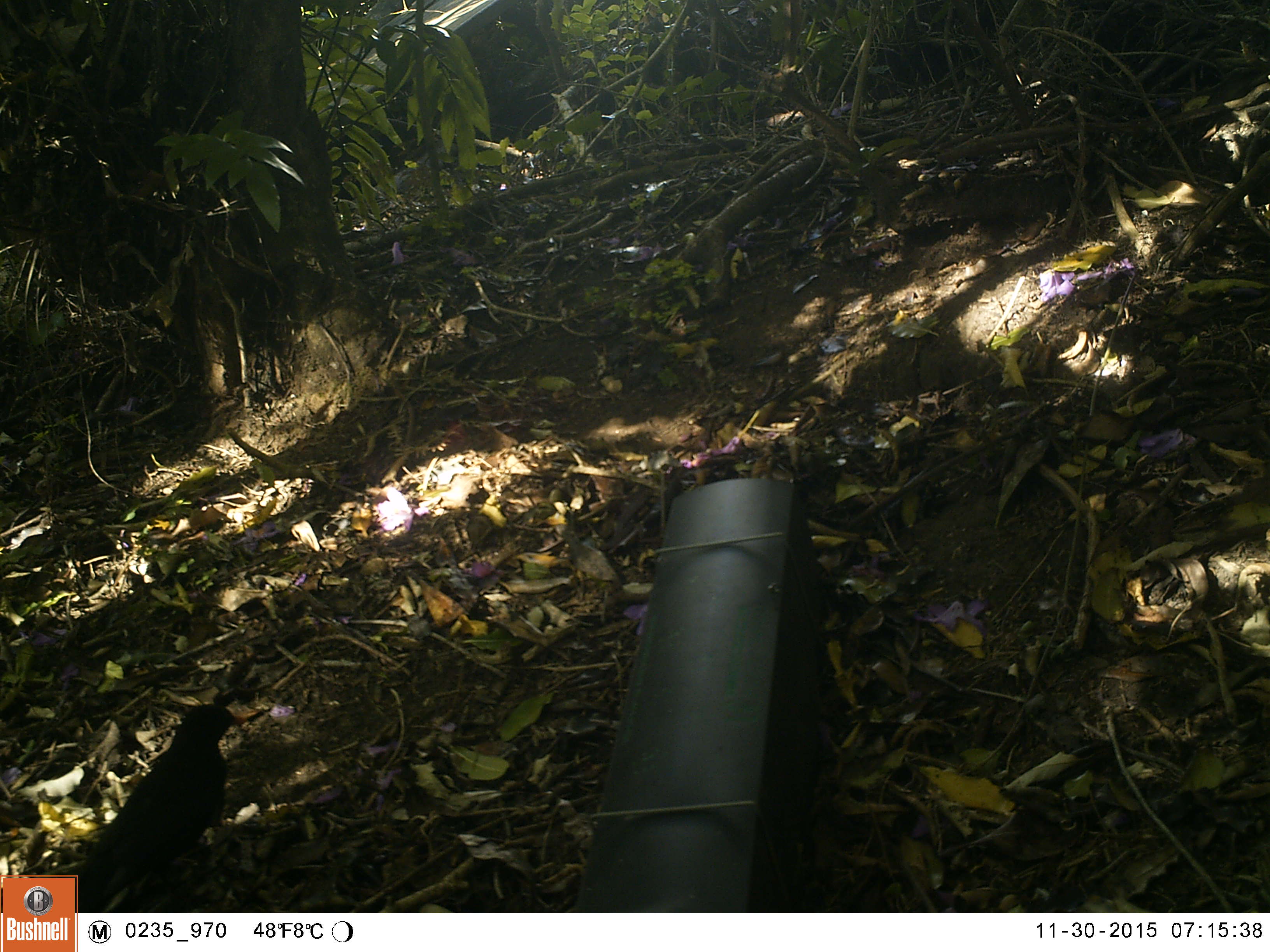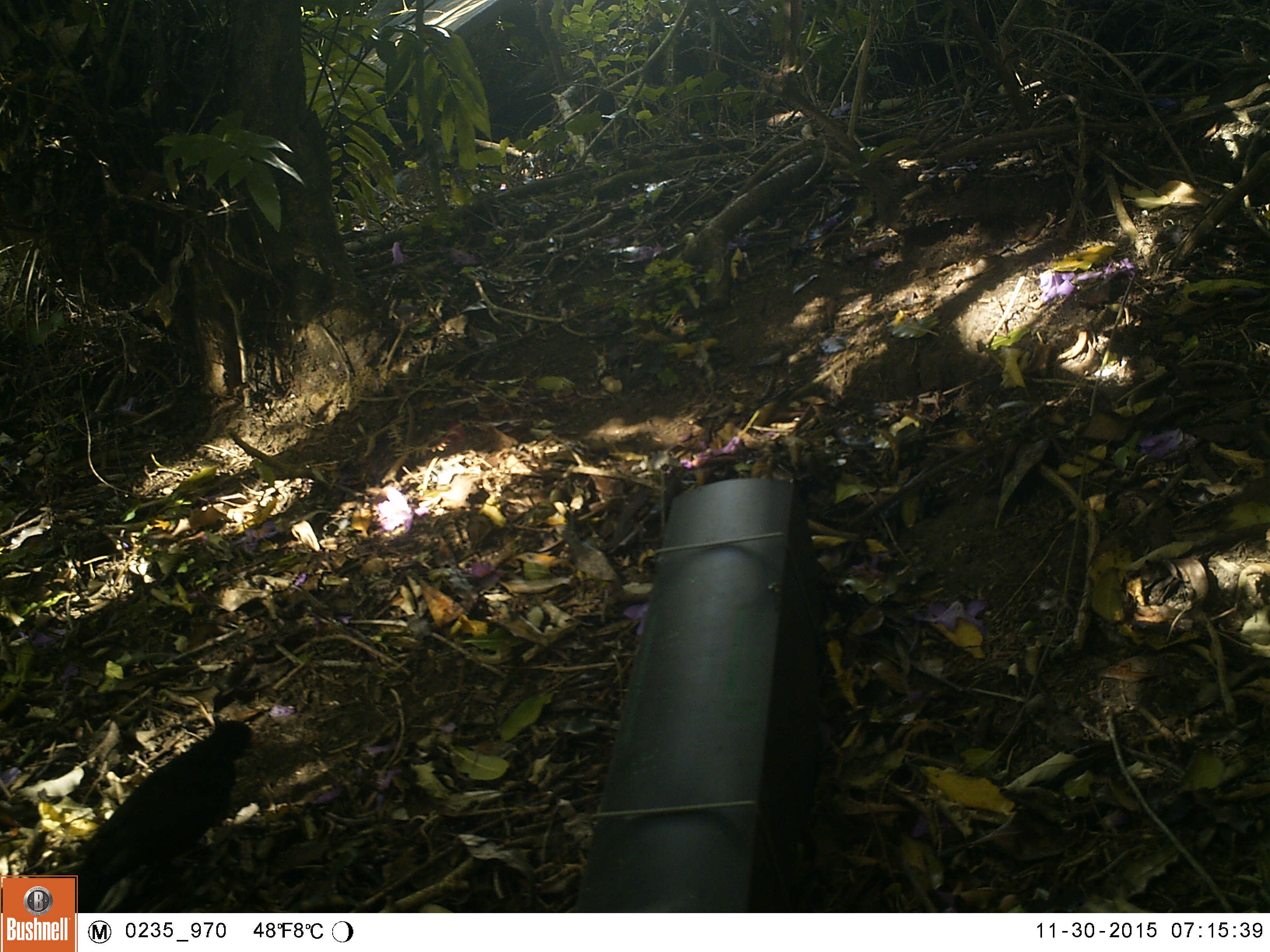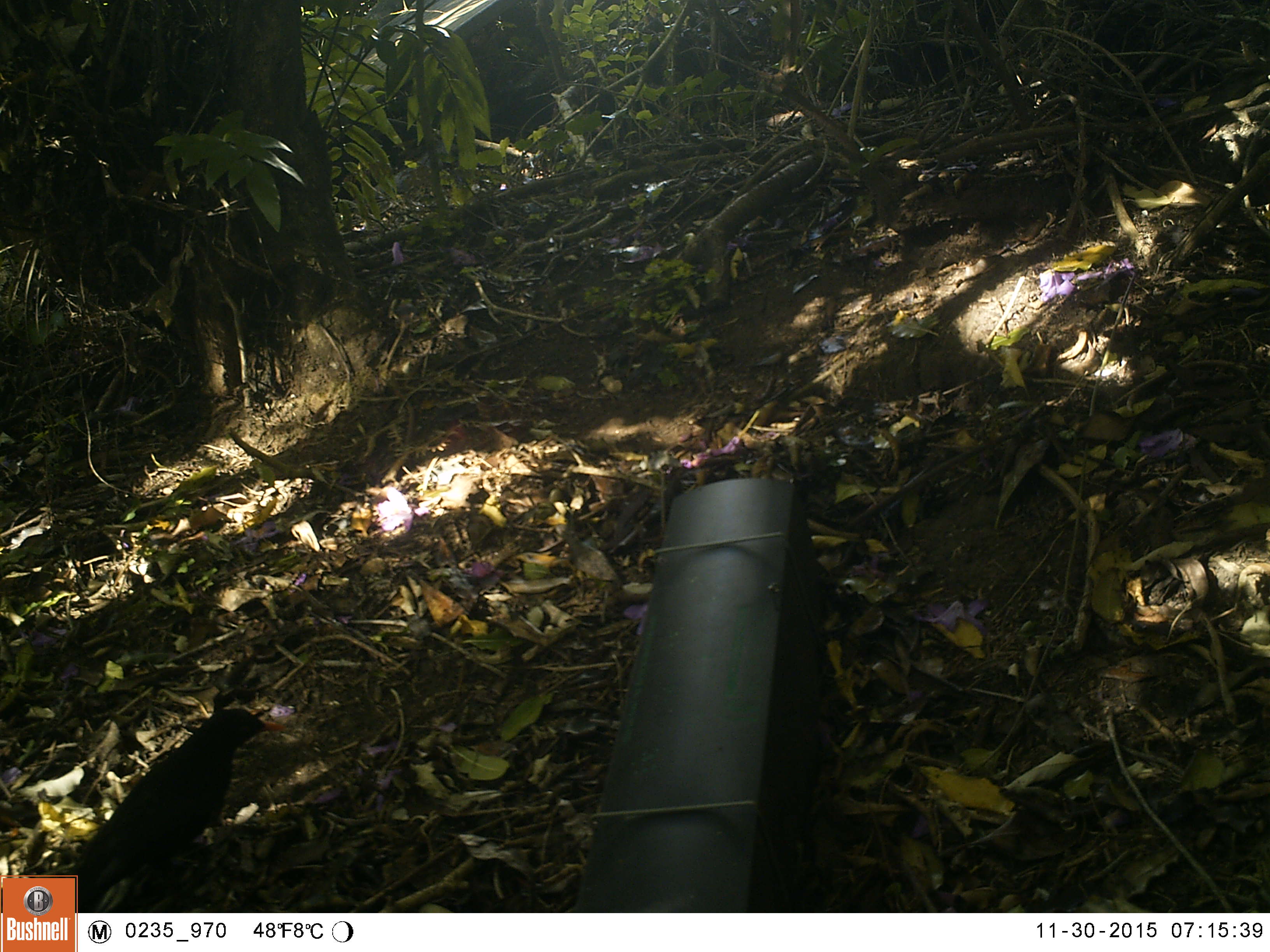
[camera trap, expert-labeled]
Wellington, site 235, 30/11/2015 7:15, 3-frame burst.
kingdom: Animalia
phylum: Chordata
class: Aves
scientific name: Aves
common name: bird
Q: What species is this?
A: Bird (Aves).